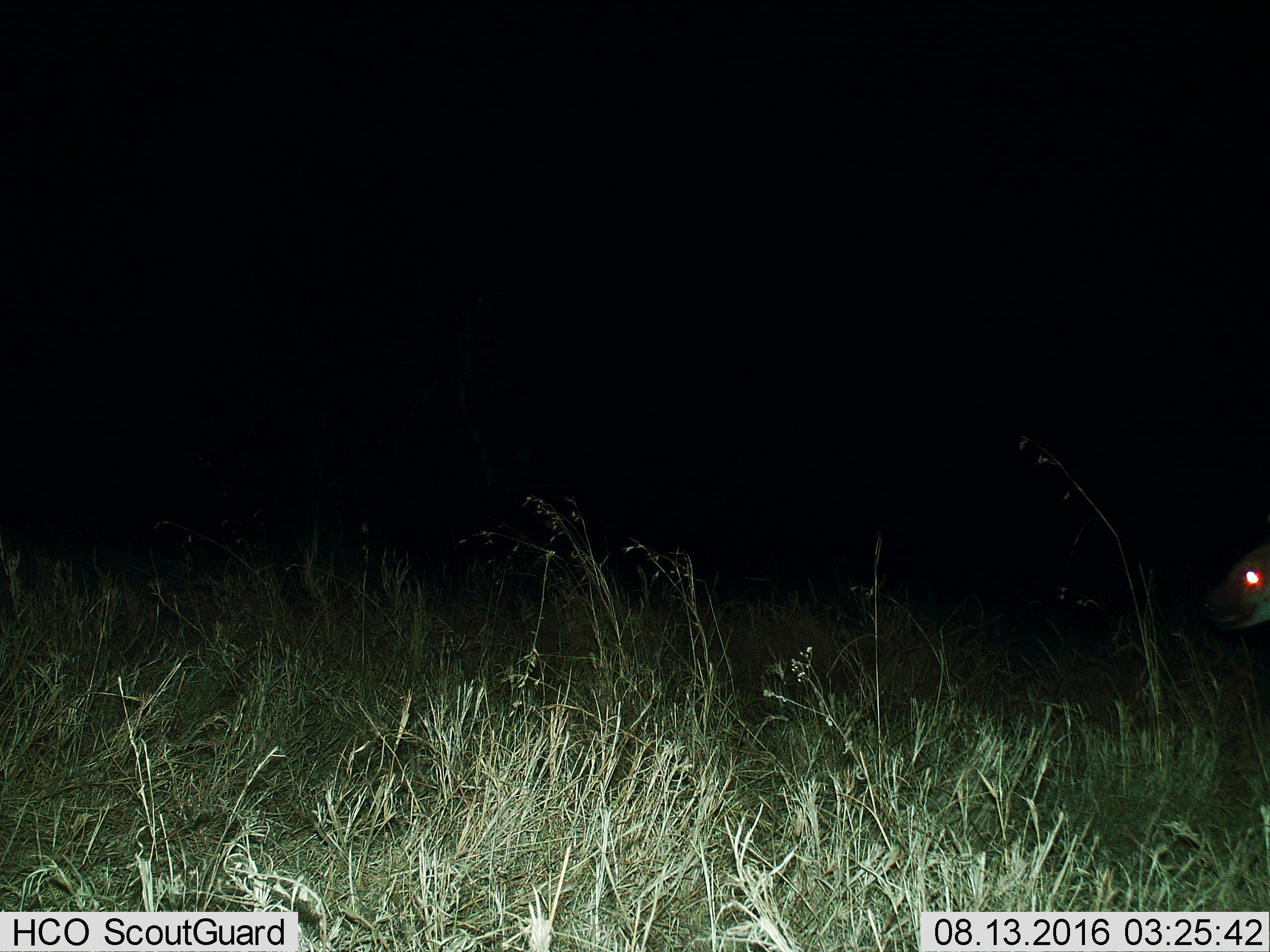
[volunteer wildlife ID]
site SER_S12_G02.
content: unidentified animal